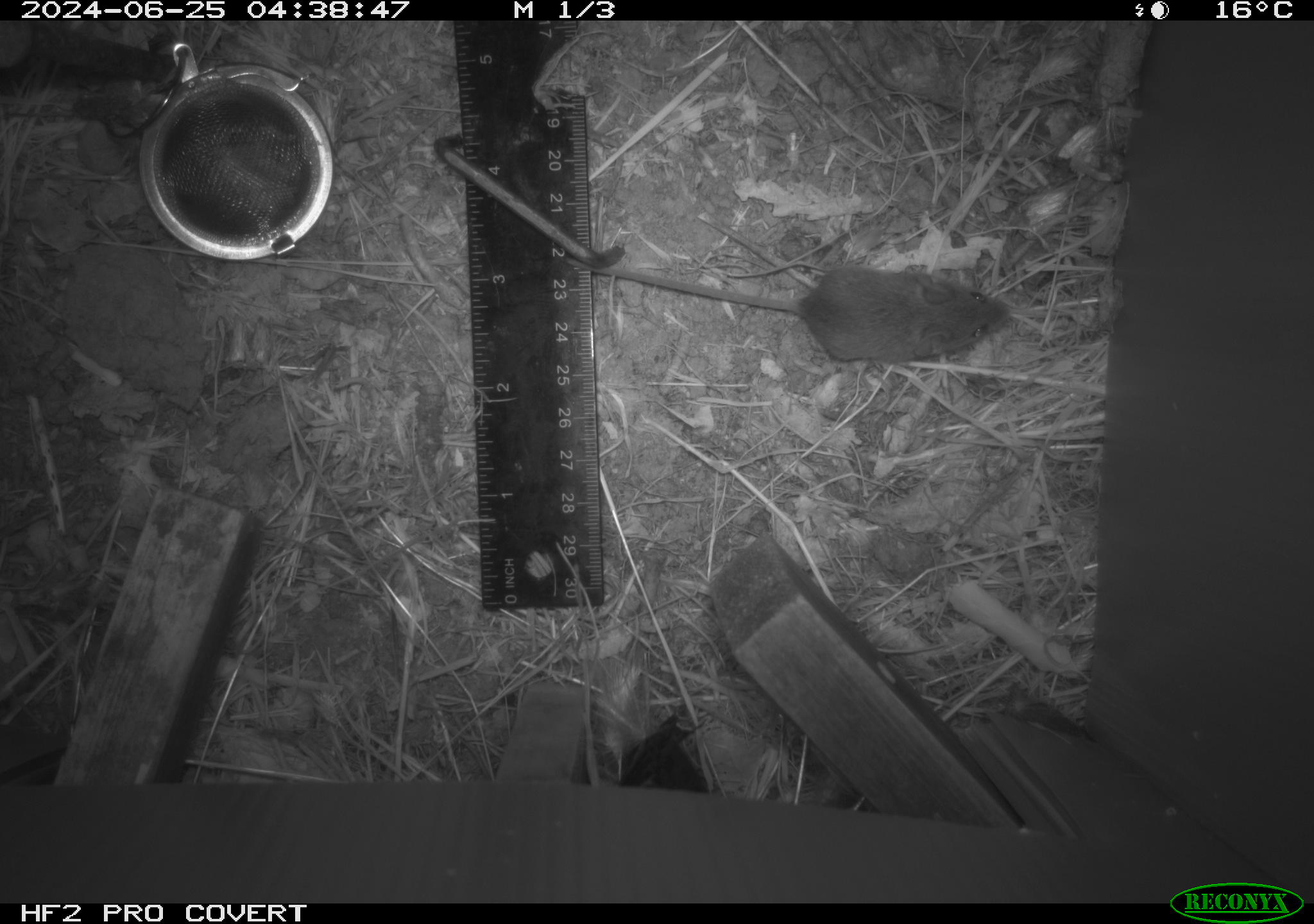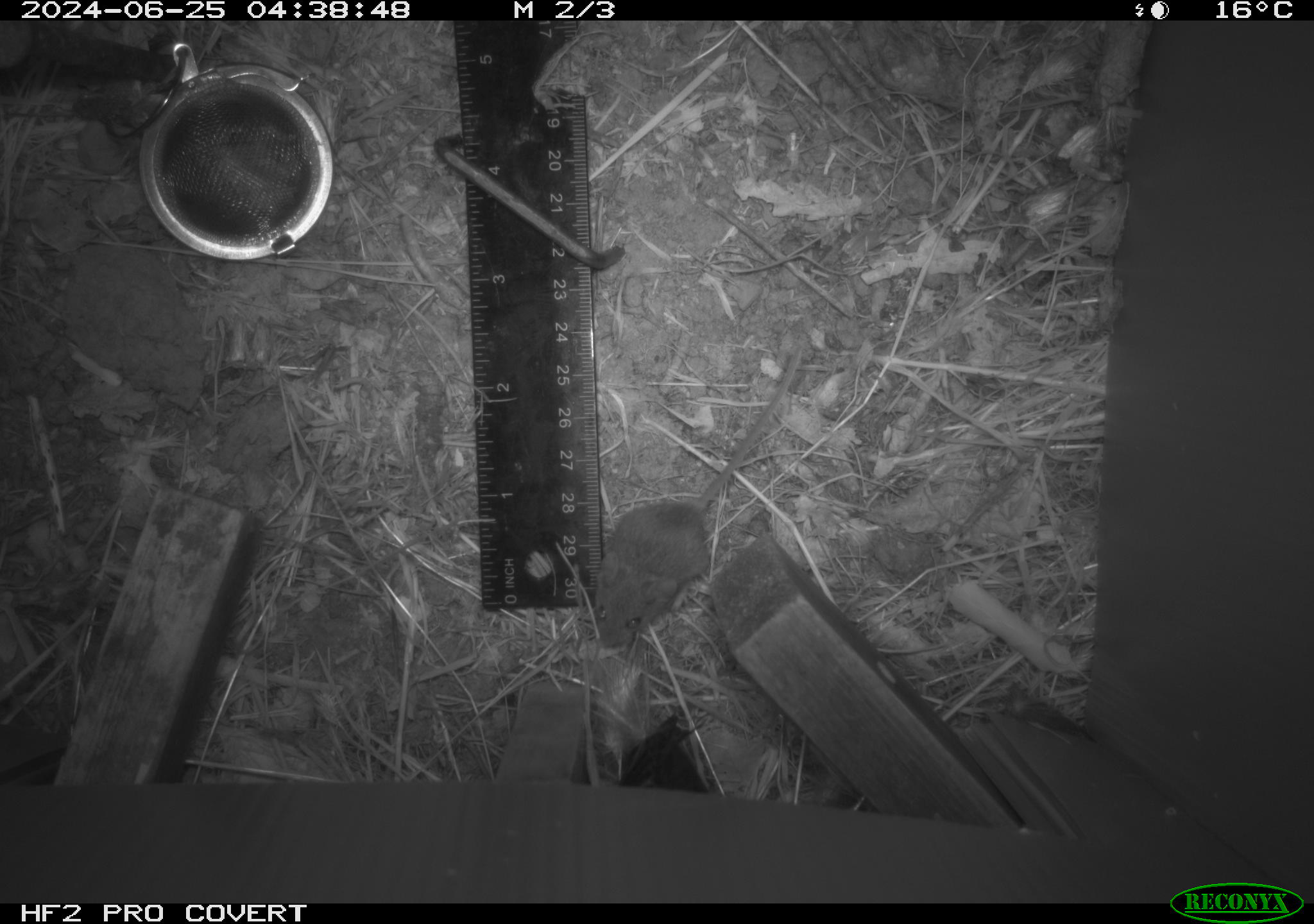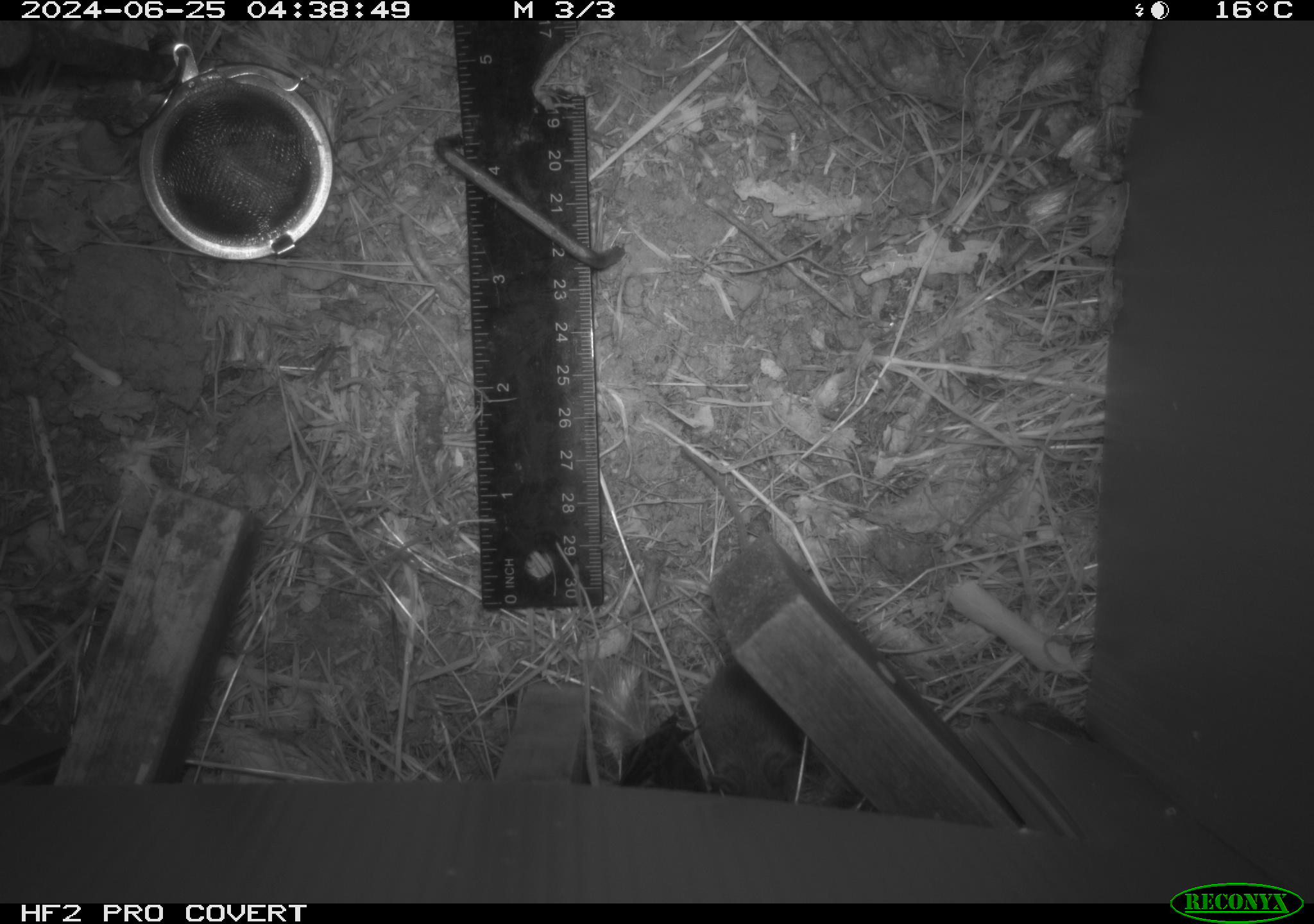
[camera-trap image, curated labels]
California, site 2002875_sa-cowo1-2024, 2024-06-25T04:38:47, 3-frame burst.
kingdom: Animalia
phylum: Chordata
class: Mammalia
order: Rodentia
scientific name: Rodentia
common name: mouse species